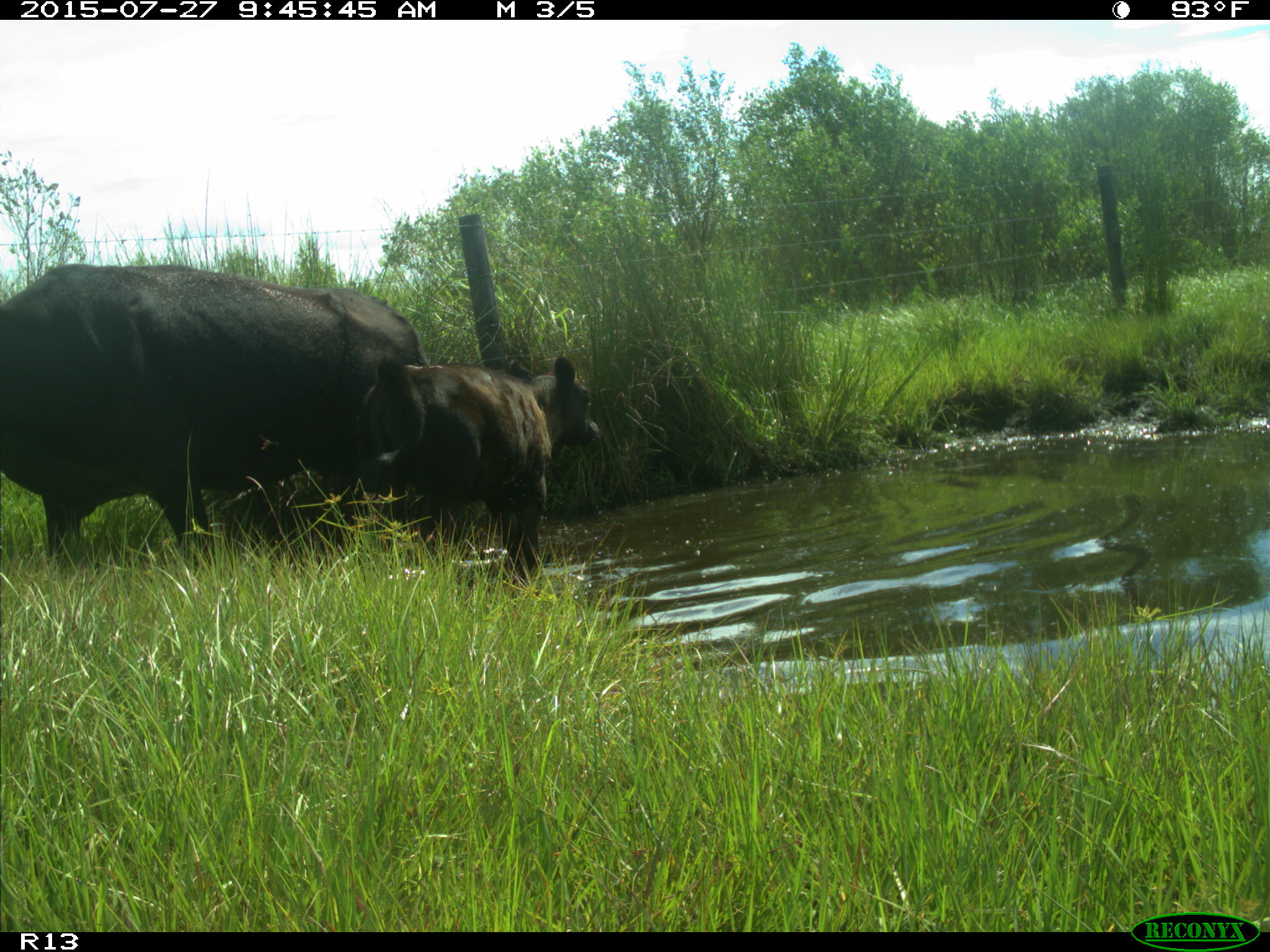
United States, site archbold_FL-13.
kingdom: Animalia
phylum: Chordata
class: Mammalia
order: Artiodactyla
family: Bovidae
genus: Bos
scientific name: Bos taurus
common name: domestic cow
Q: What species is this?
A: Bos taurus (domestic cow).